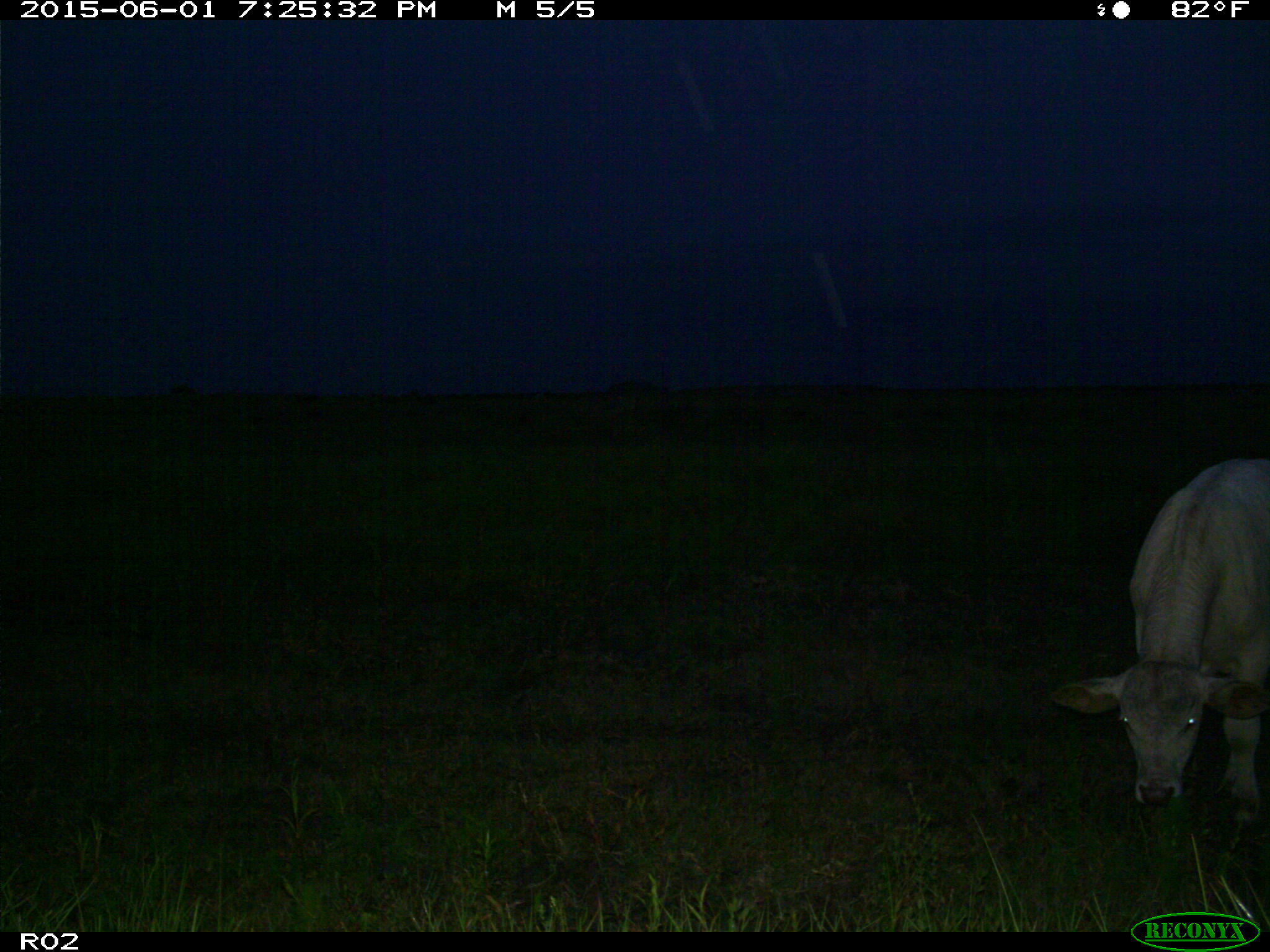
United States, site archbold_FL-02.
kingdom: Animalia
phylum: Chordata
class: Mammalia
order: Artiodactyla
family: Bovidae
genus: Bos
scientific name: Bos taurus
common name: domestic cow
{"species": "Bos taurus (domestic cow)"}